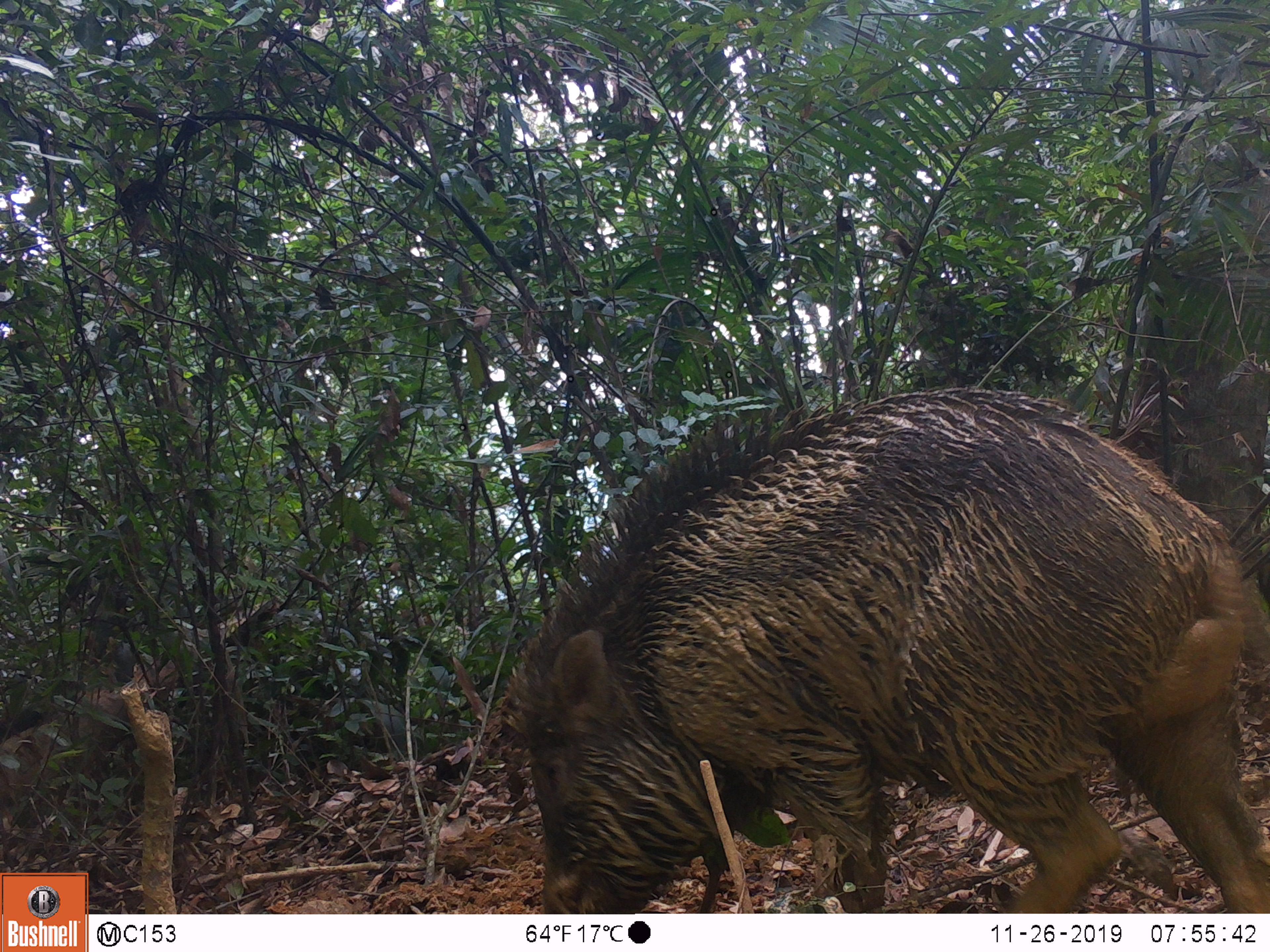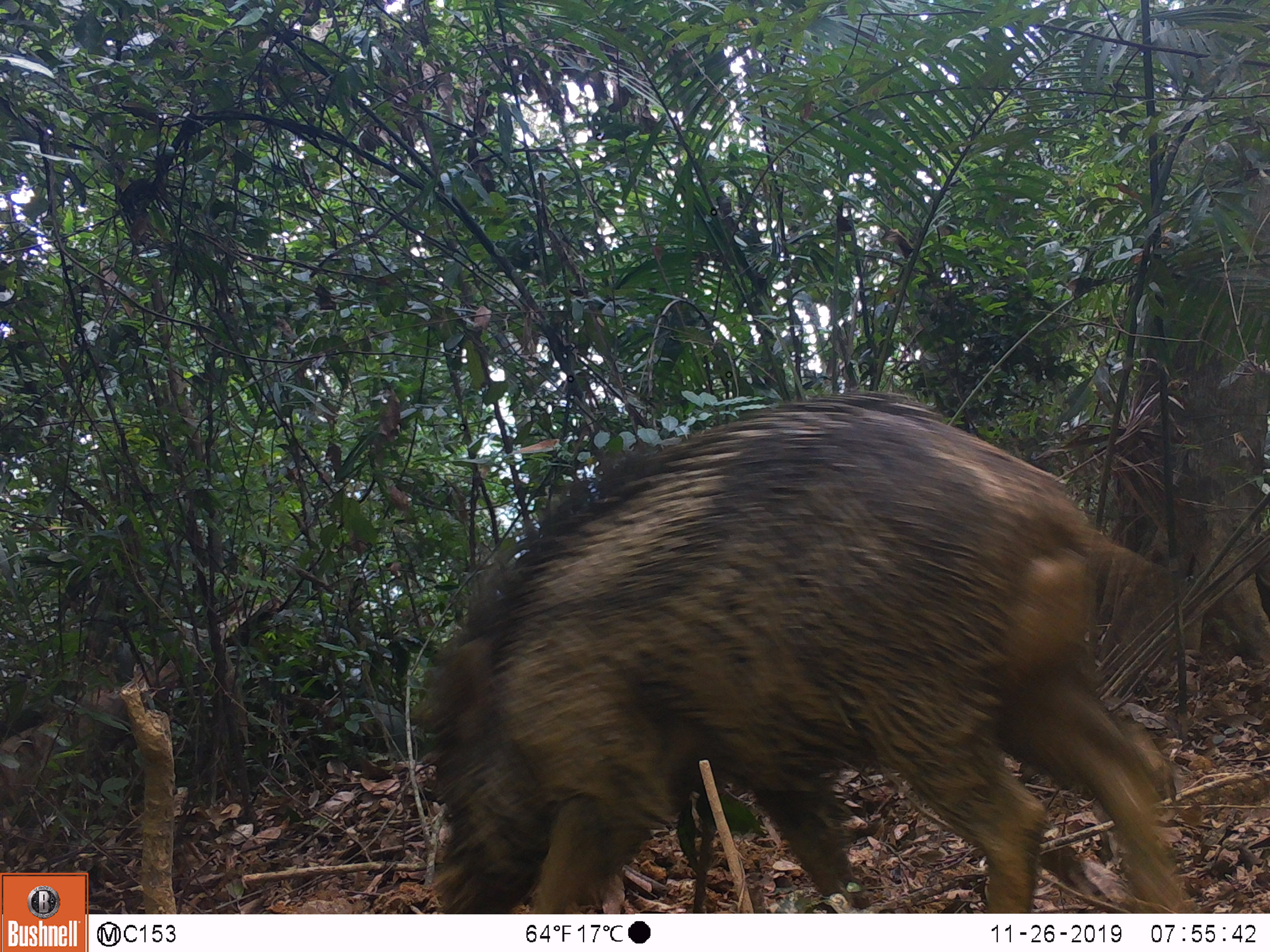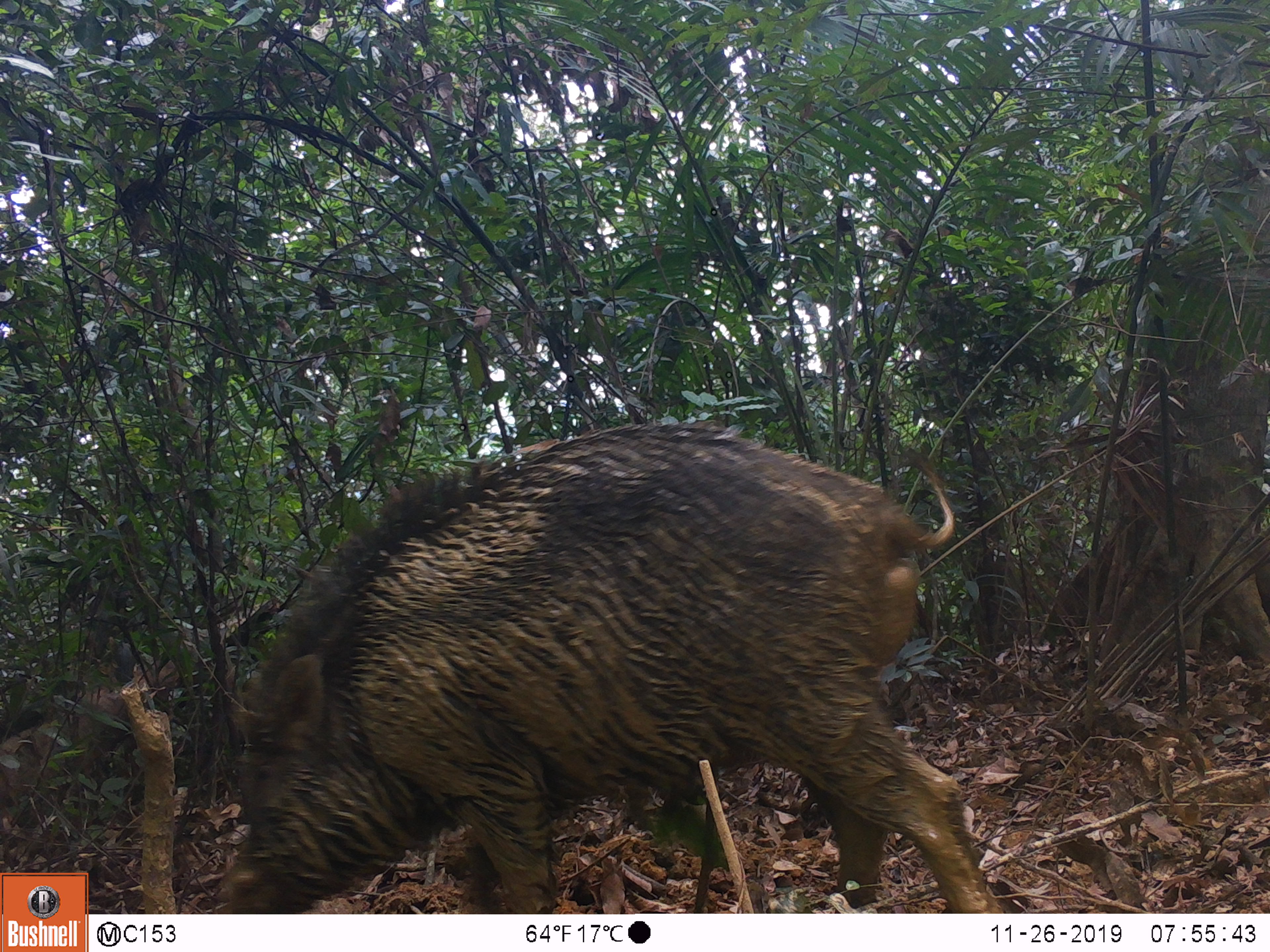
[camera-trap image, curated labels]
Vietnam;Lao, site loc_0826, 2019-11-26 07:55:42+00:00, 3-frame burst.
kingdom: Animalia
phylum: Chordata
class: Mammalia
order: Artiodactyla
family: Suidae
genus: Sus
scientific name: Sus scrofa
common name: eurasian wild pig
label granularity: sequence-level